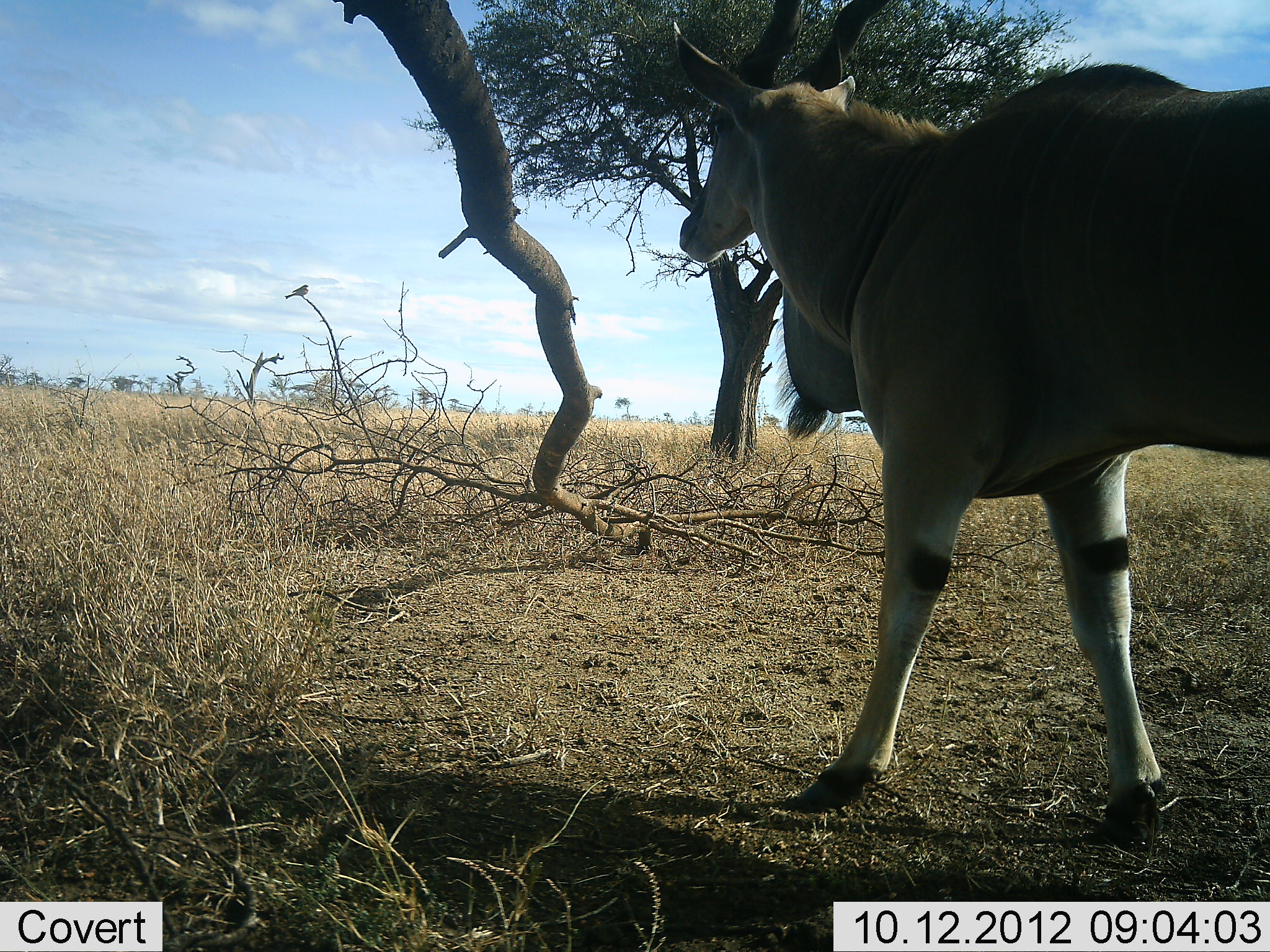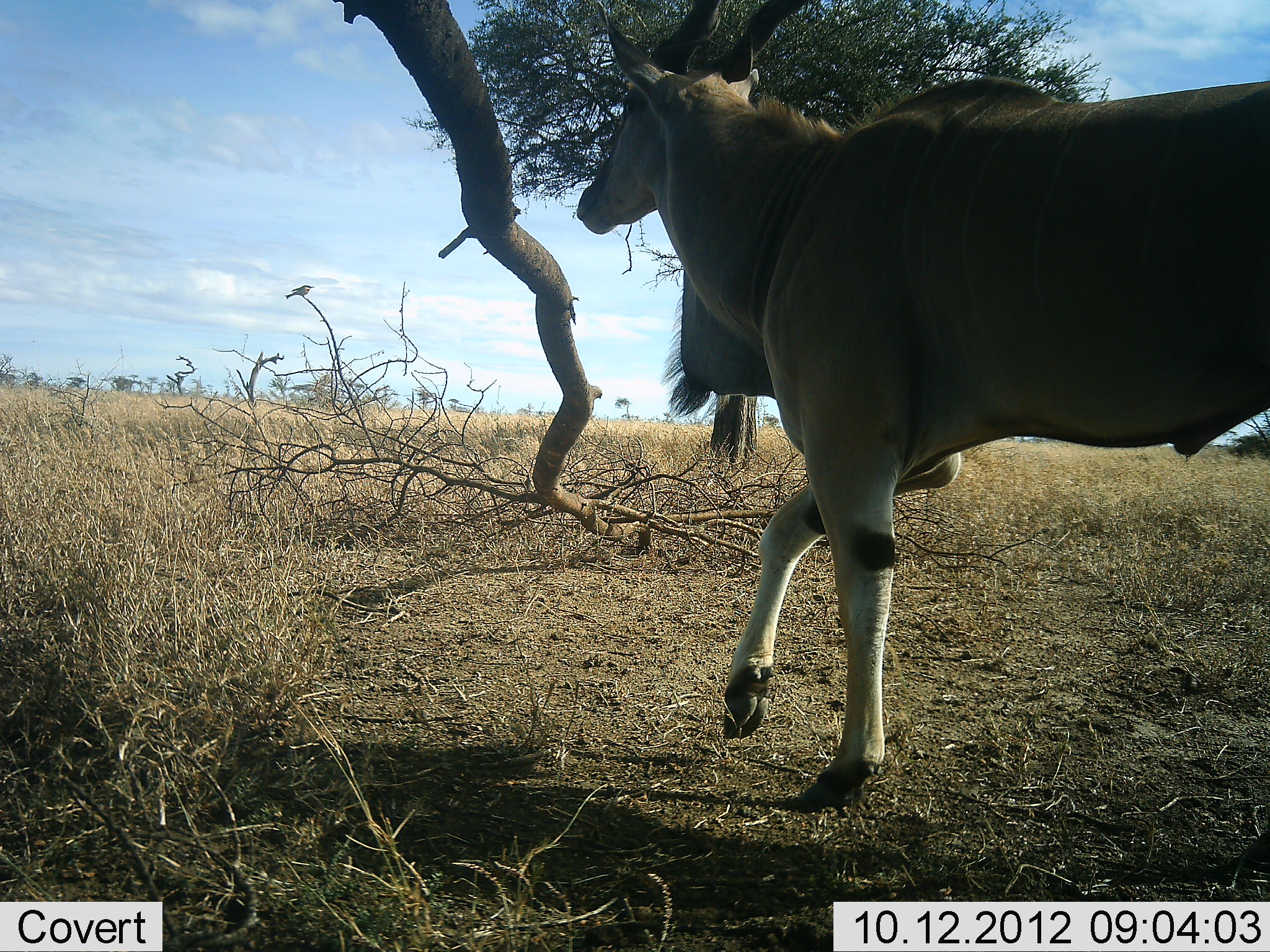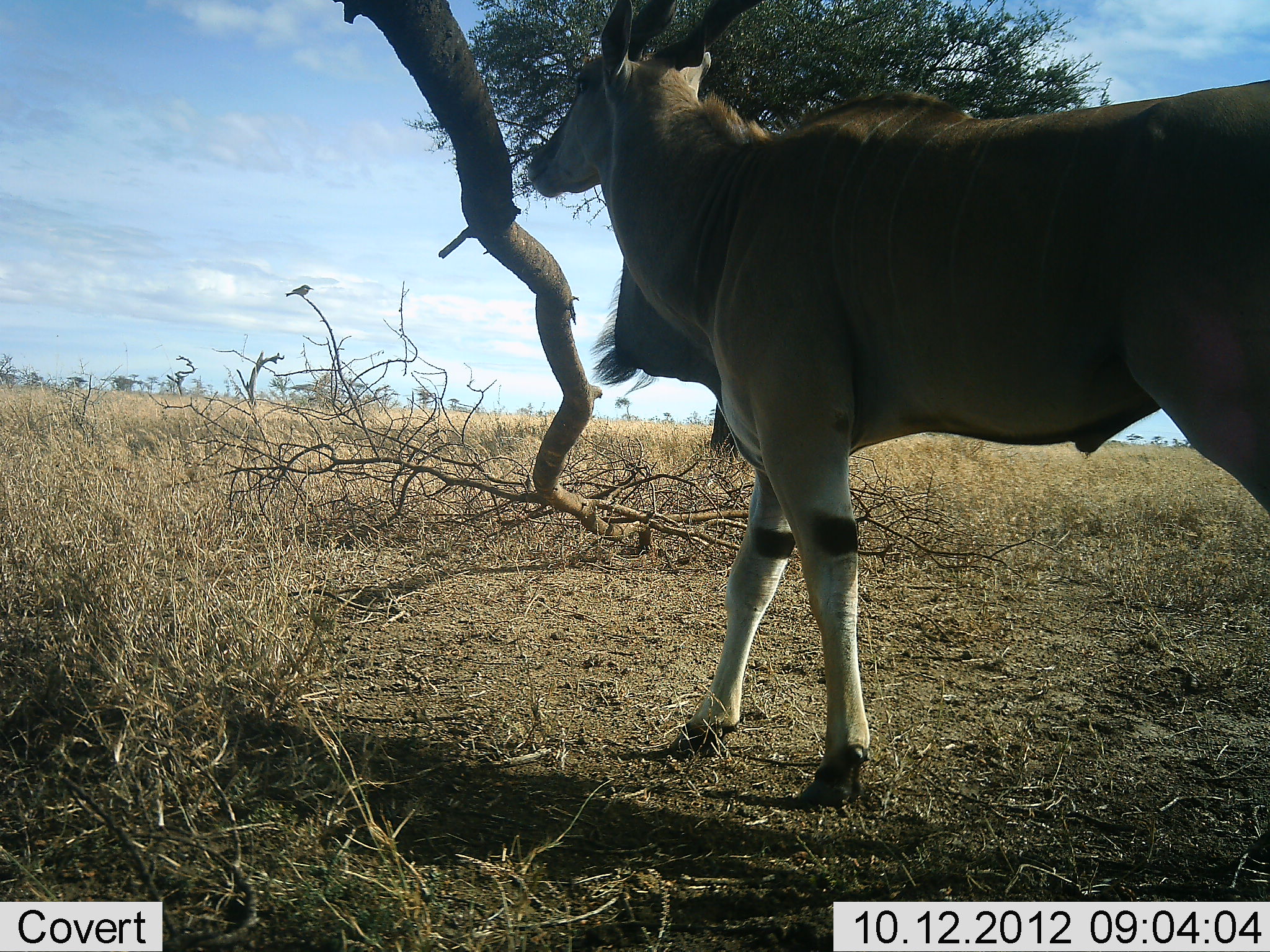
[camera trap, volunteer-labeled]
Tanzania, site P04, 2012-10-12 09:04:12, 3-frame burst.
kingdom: Animalia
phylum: Chordata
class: Mammalia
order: Artiodactyla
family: Bovidae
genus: Tragelaphus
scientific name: Tragelaphus oryx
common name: eland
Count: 1.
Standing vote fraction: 0%.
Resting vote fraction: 0%.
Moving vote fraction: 100%.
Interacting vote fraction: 0%.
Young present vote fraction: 0%.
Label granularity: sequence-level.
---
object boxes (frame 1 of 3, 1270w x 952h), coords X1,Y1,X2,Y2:
animal: 656,0,1270,847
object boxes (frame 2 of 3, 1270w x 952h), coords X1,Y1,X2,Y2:
animal: 574,0,1270,814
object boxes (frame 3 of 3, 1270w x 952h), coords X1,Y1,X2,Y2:
animal: 517,0,1270,818